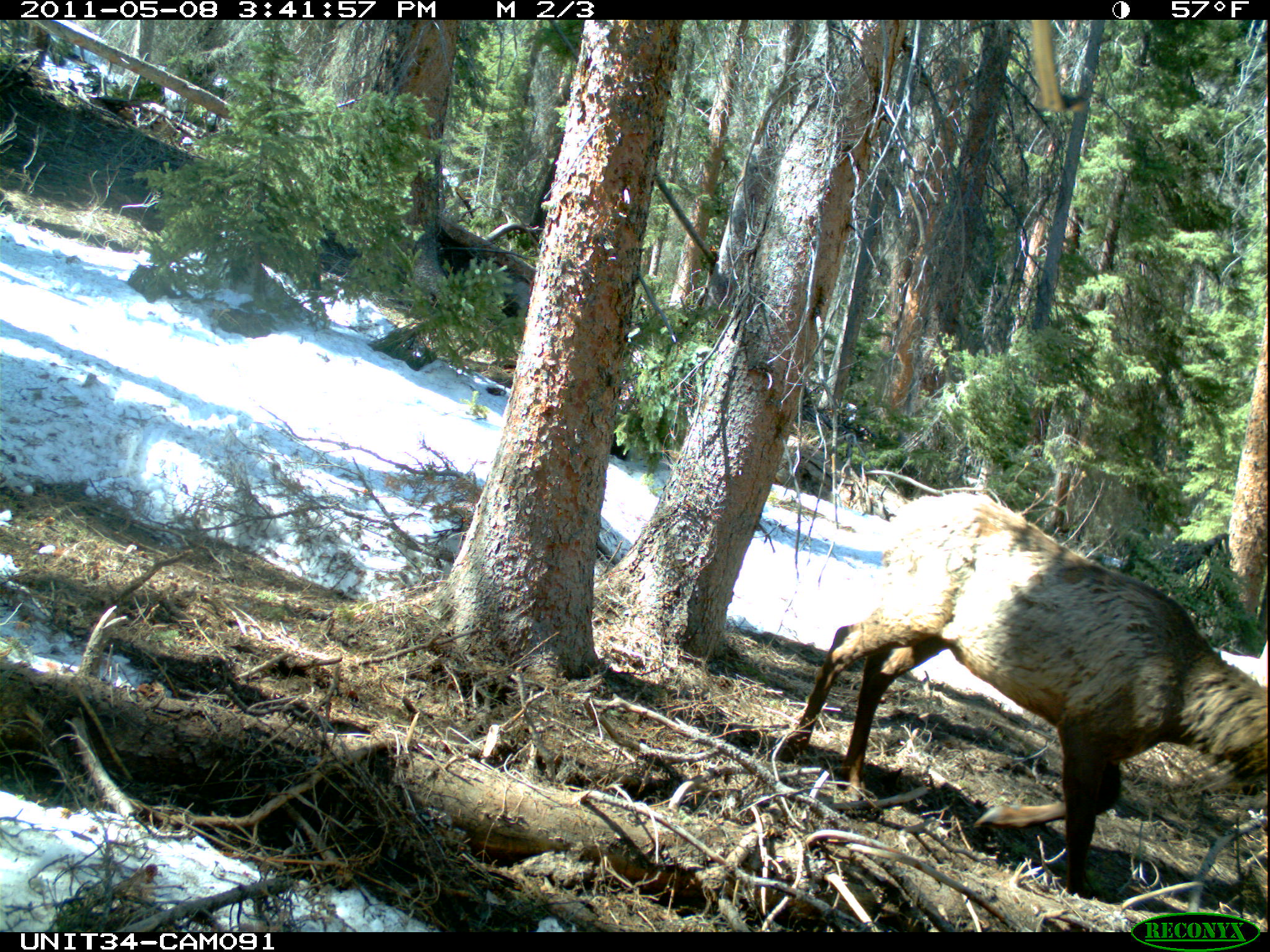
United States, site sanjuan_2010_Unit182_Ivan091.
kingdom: Animalia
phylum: Chordata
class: Mammalia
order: Artiodactyla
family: Cervidae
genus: Cervus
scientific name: Cervus elaphus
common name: red deer